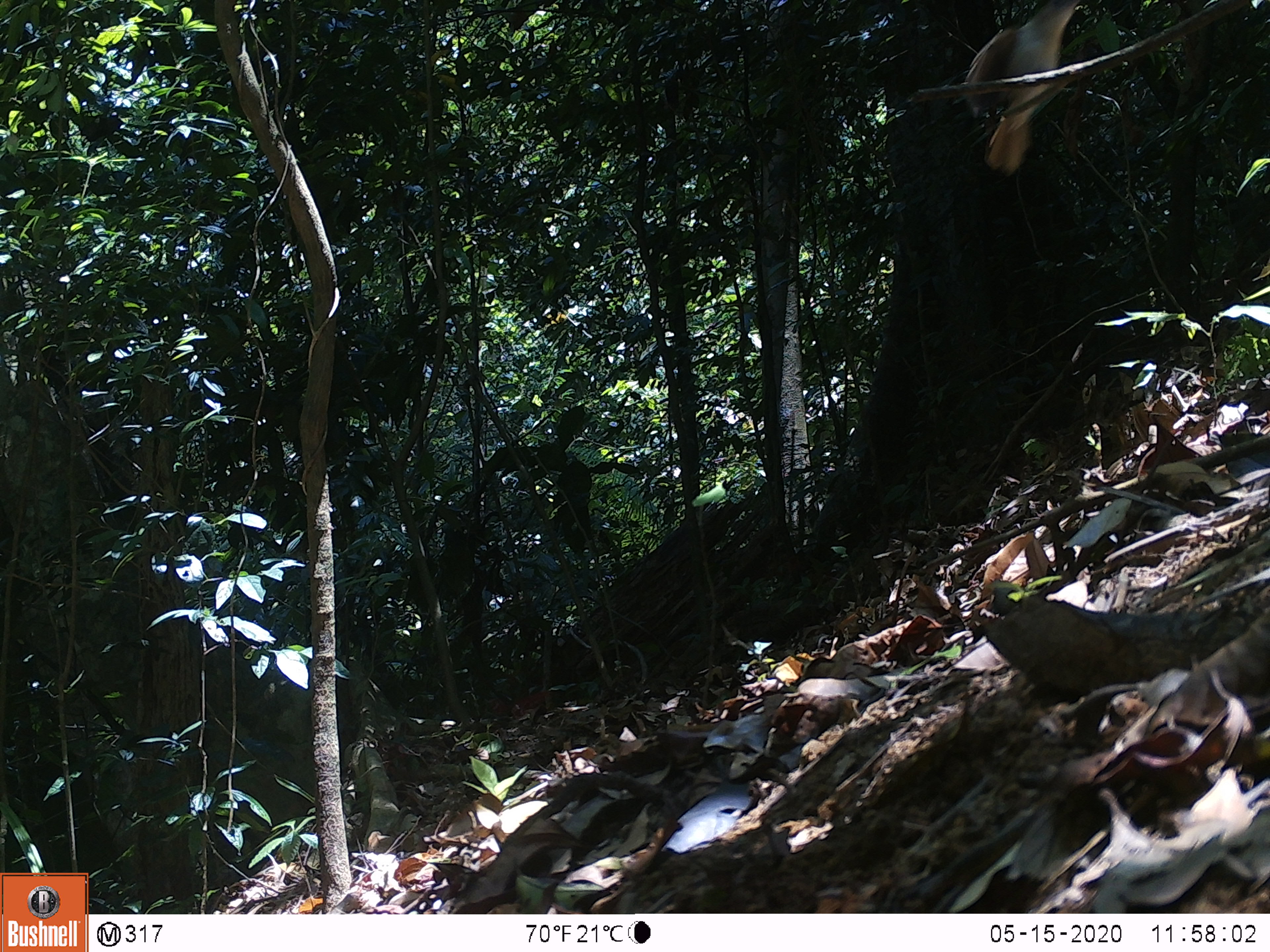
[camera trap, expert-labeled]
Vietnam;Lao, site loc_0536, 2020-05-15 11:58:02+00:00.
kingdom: Animalia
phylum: Chordata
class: Aves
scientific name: Aves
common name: bird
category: unidentified bird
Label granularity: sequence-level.